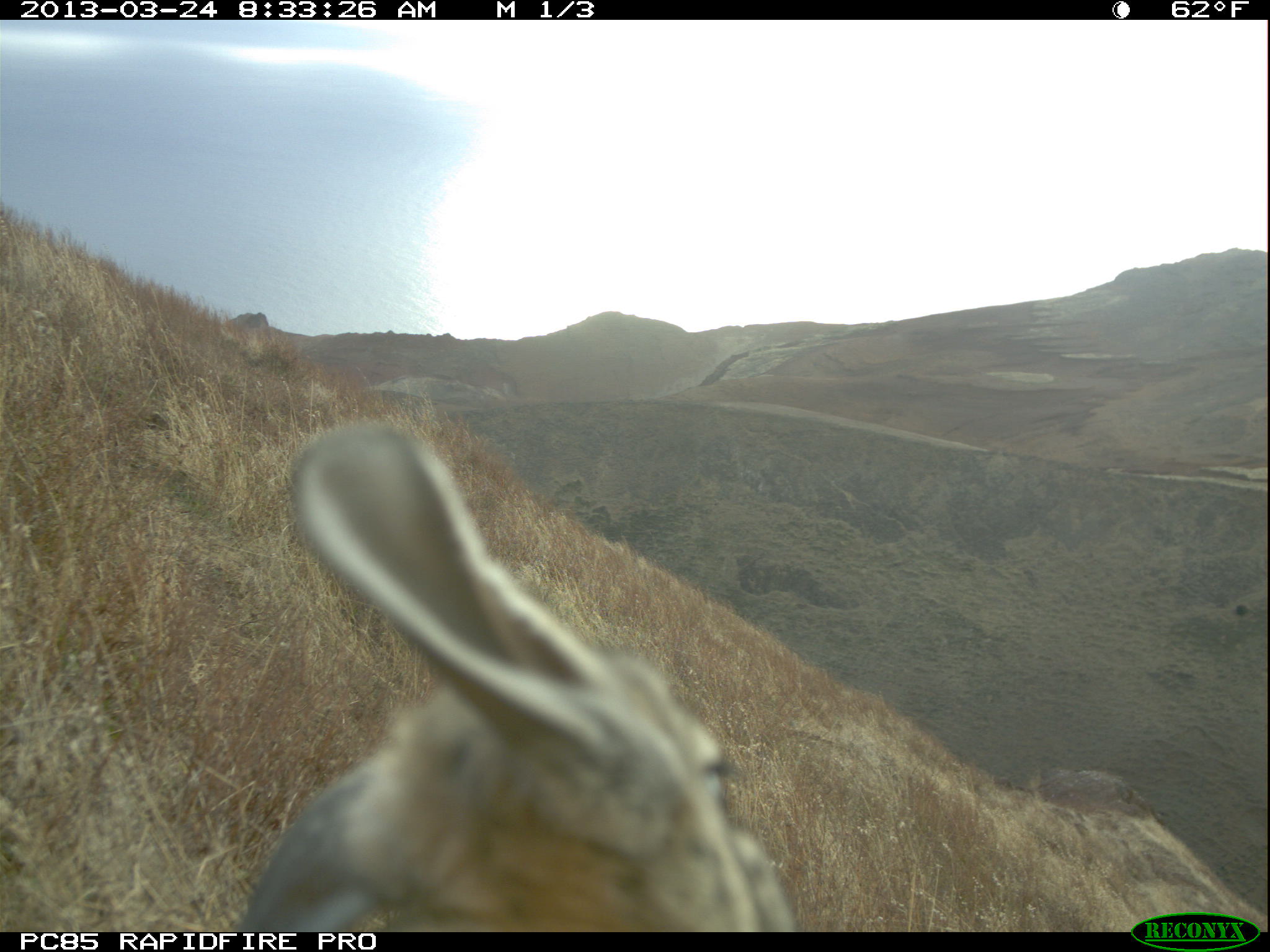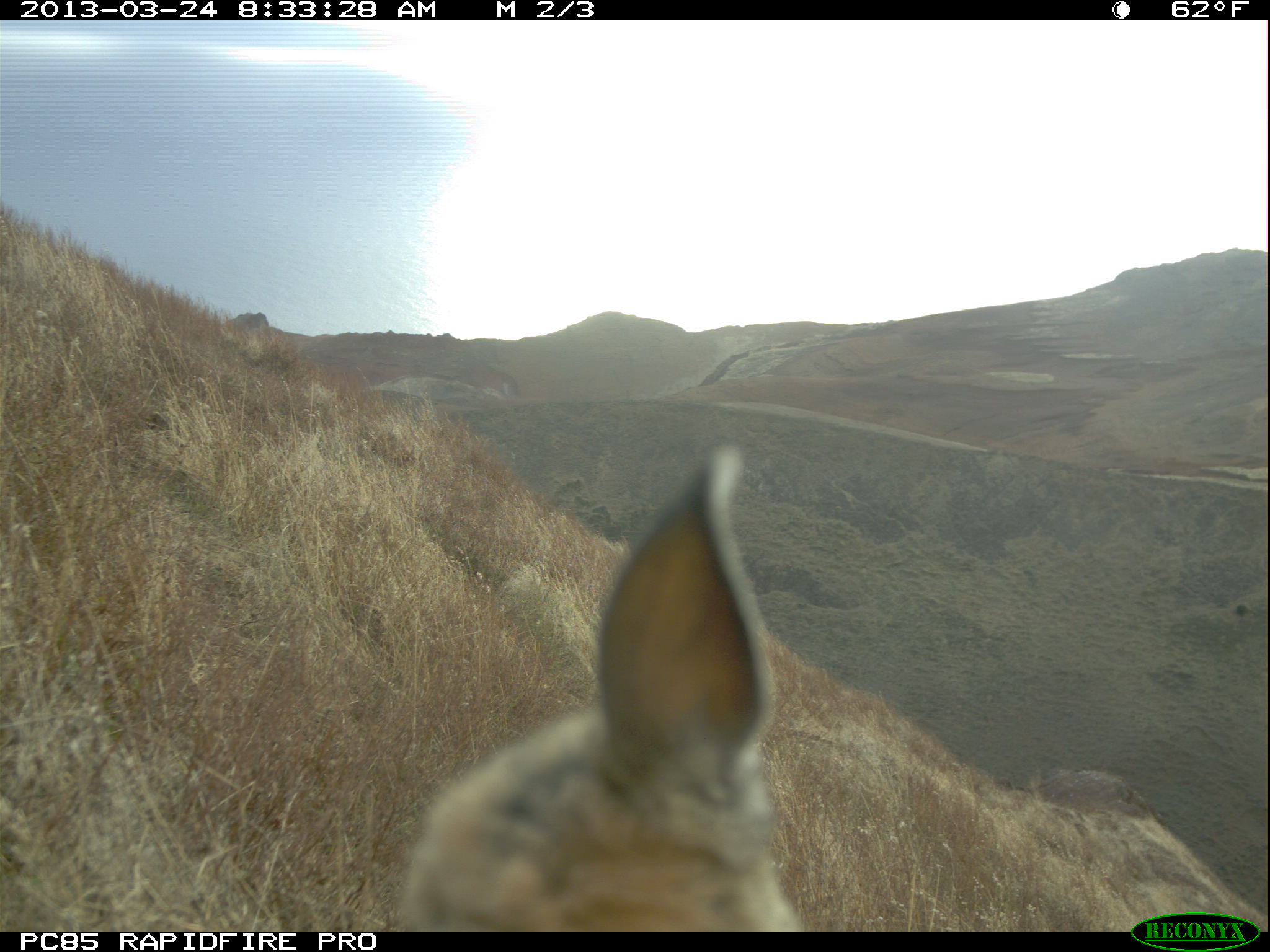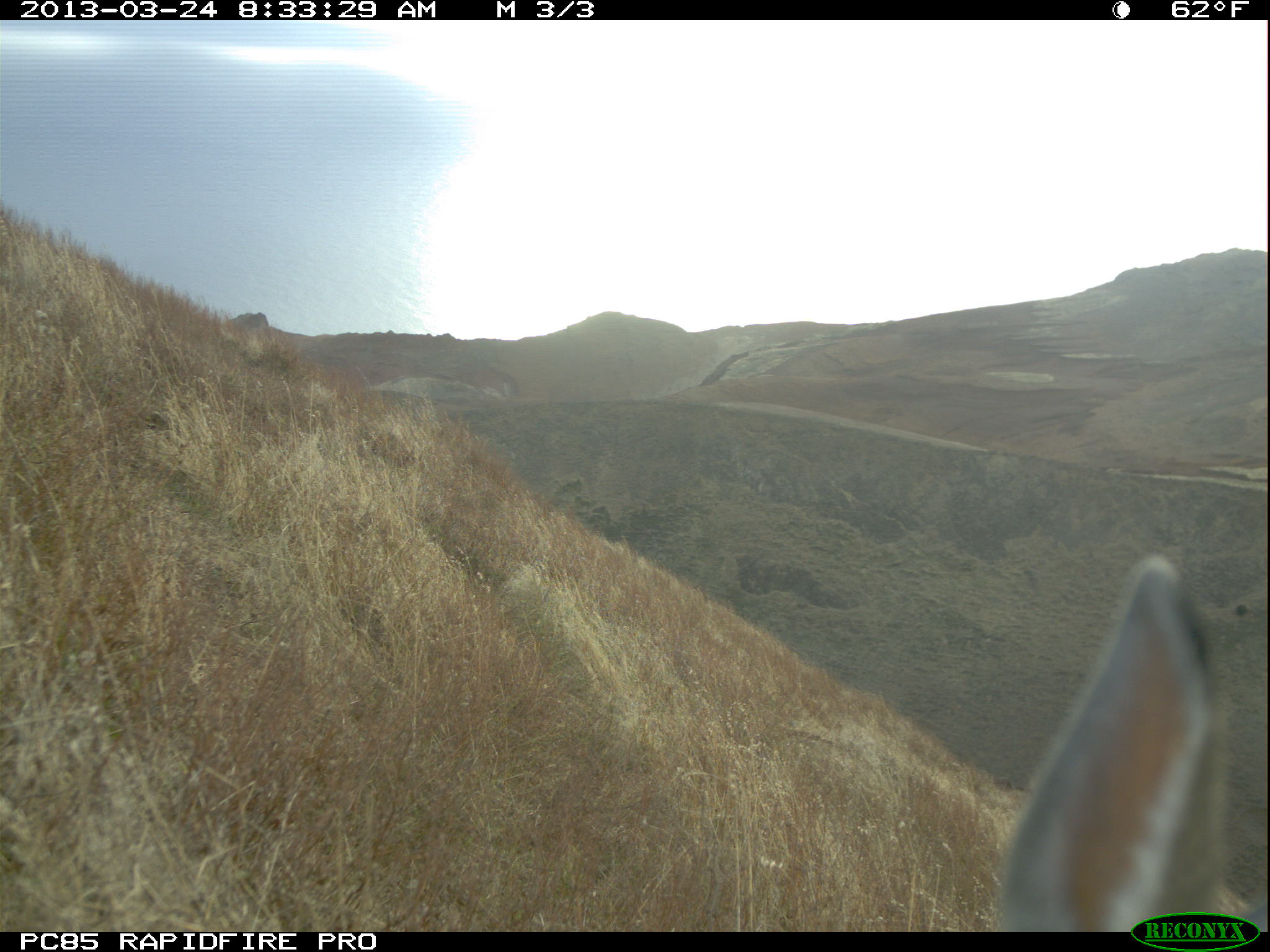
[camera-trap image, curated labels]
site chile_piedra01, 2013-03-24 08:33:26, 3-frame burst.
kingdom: Animalia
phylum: Chordata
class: Mammalia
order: Lagomorpha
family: Leporidae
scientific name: Leporidae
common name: rabbits and hares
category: rabbit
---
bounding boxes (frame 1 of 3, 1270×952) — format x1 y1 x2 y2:
rabbit: 217 418 835 930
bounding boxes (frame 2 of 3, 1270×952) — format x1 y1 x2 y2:
rabbit: 390 444 794 933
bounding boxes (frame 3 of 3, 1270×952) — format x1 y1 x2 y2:
rabbit: 992 547 1263 936